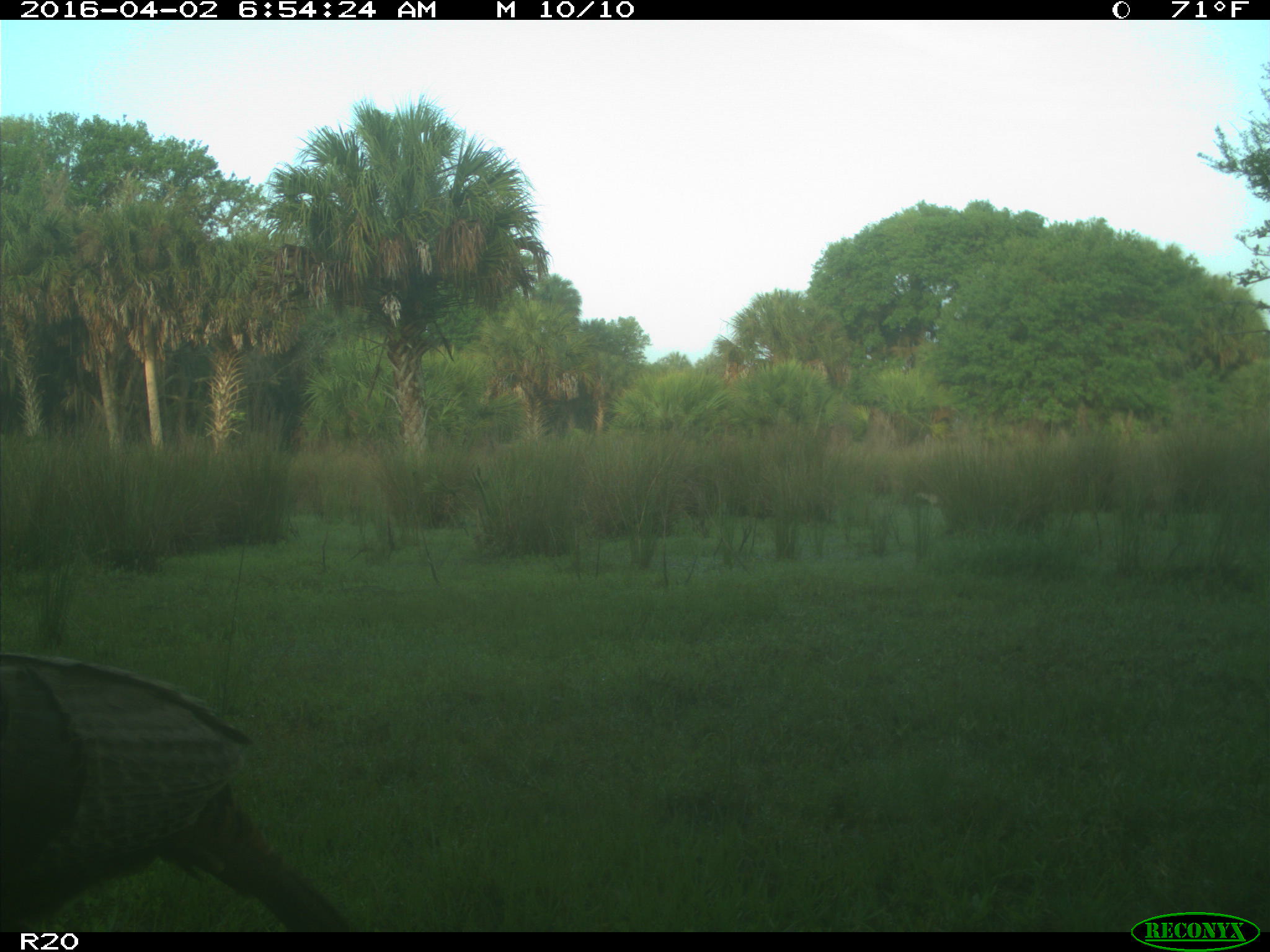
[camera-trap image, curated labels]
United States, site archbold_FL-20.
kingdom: Animalia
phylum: Chordata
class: Aves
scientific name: Aves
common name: birds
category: unidentified bird